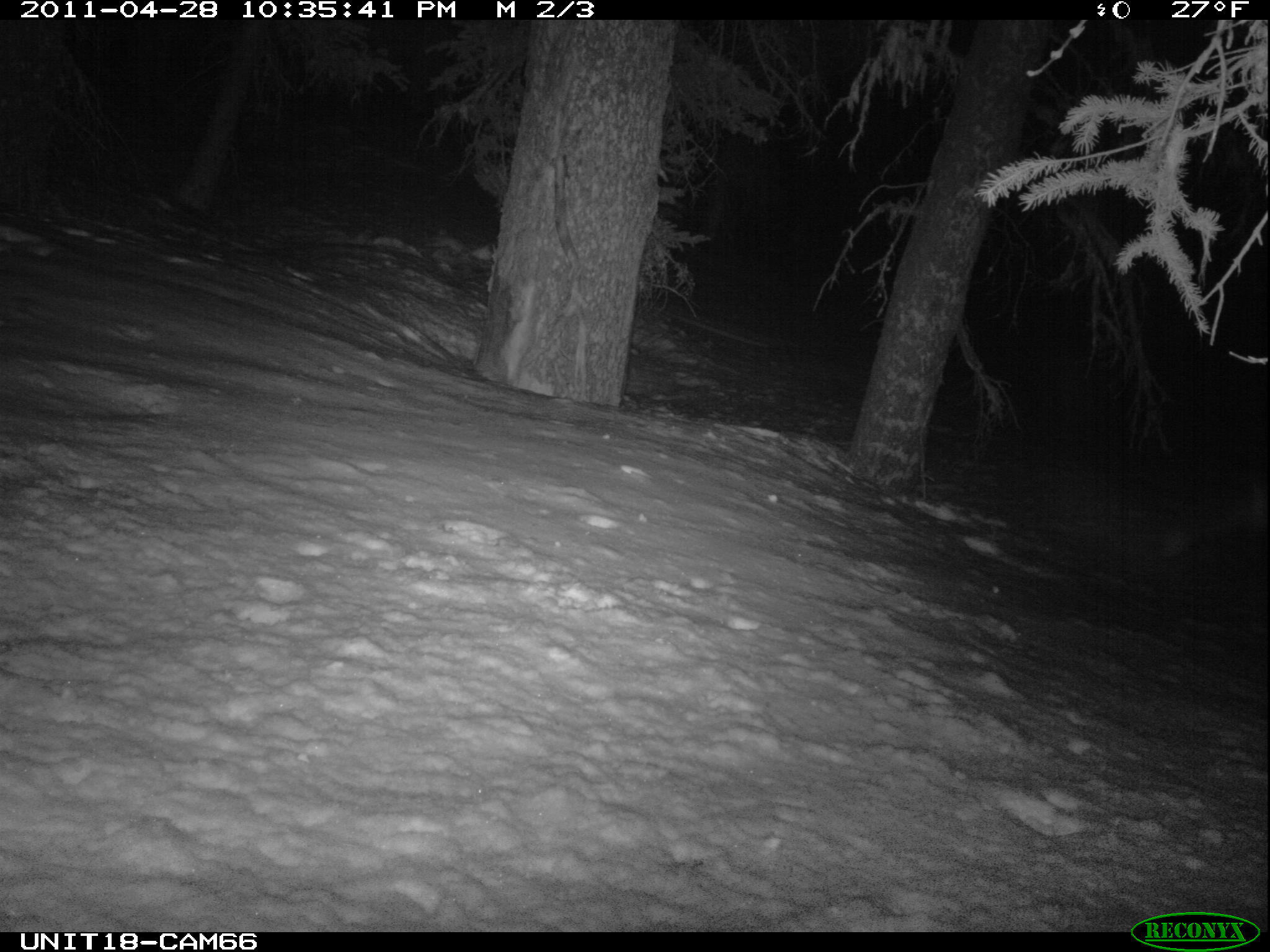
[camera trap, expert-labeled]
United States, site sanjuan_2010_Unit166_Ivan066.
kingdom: Animalia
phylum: Chordata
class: Mammalia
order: Carnivora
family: Canidae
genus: Vulpes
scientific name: Vulpes vulpes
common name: red fox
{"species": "Vulpes vulpes (red fox)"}